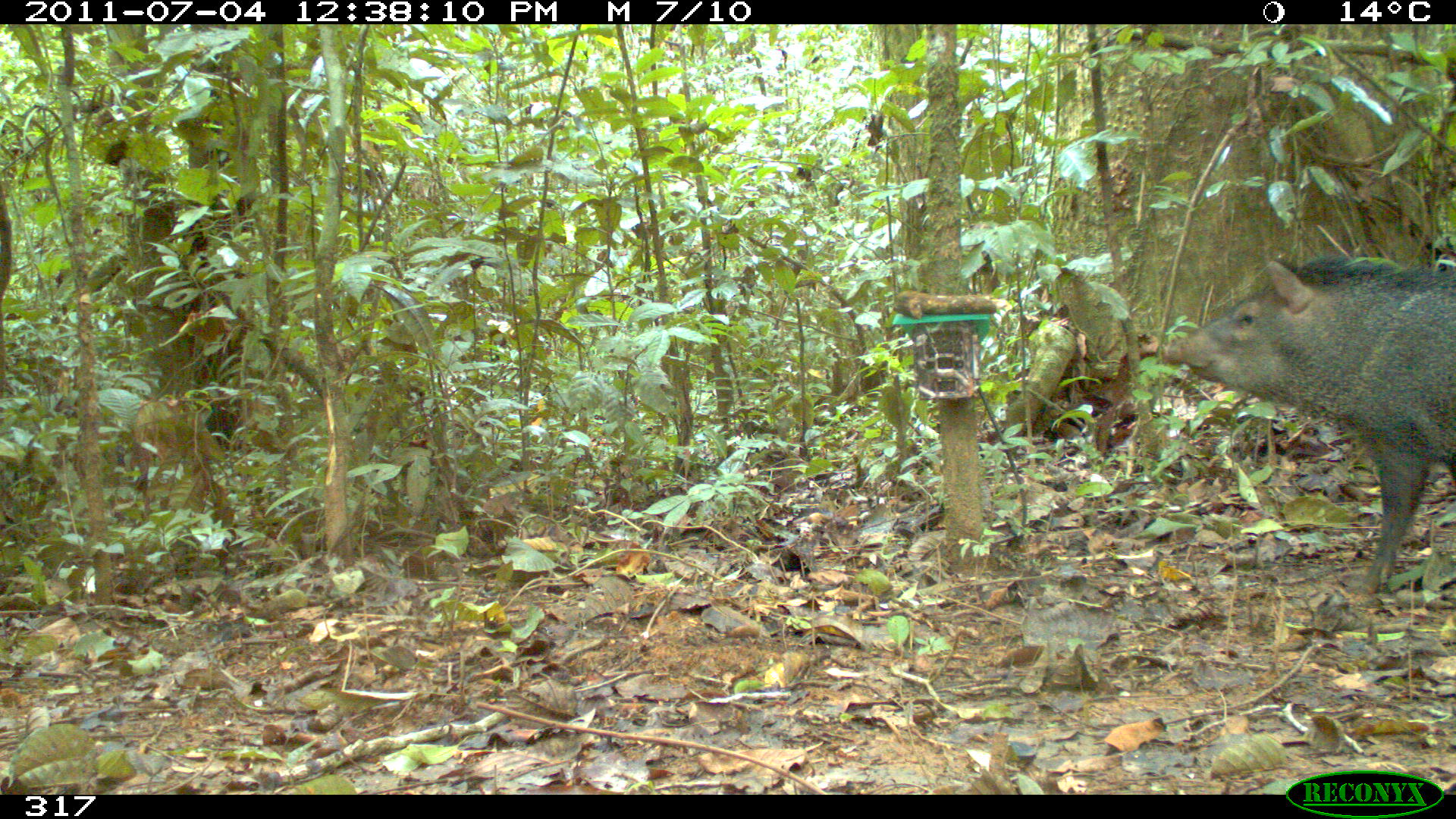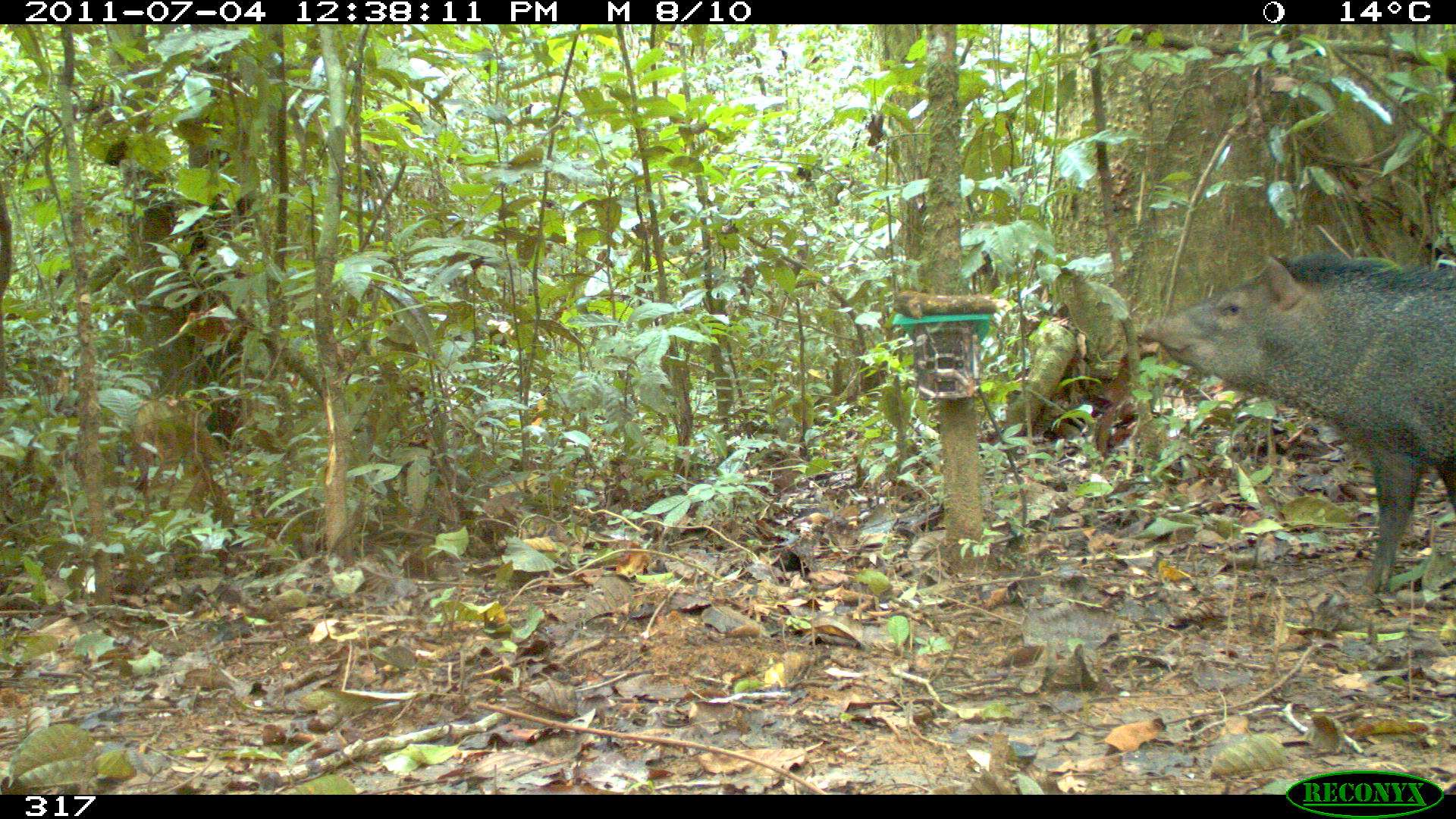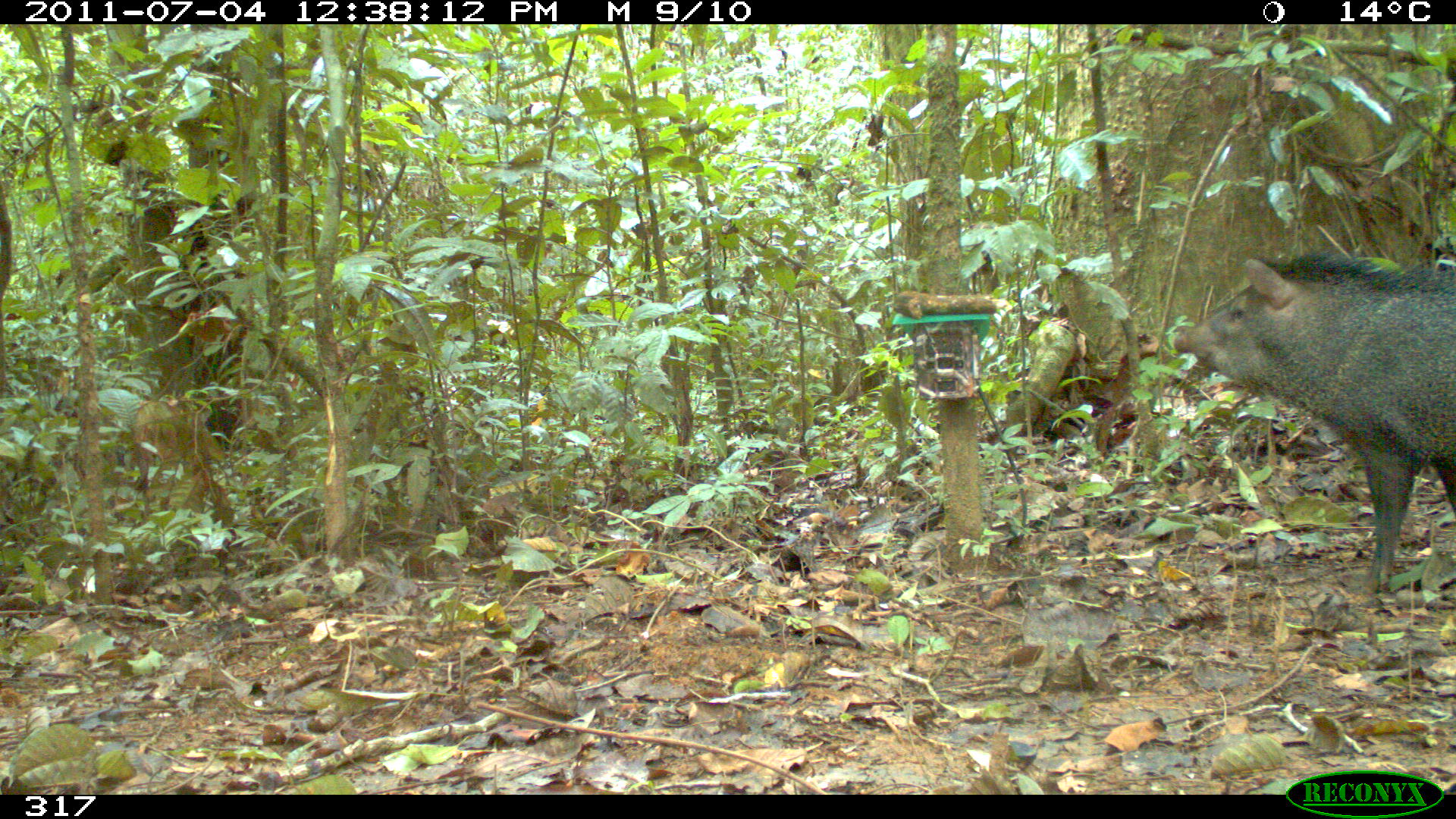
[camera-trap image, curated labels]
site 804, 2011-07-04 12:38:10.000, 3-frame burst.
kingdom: Animalia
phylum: Chordata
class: Mammalia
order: Artiodactyla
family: Tayassuidae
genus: Pecari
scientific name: Pecari tajacu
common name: collared peccary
Pecari tajacu (collared peccary).